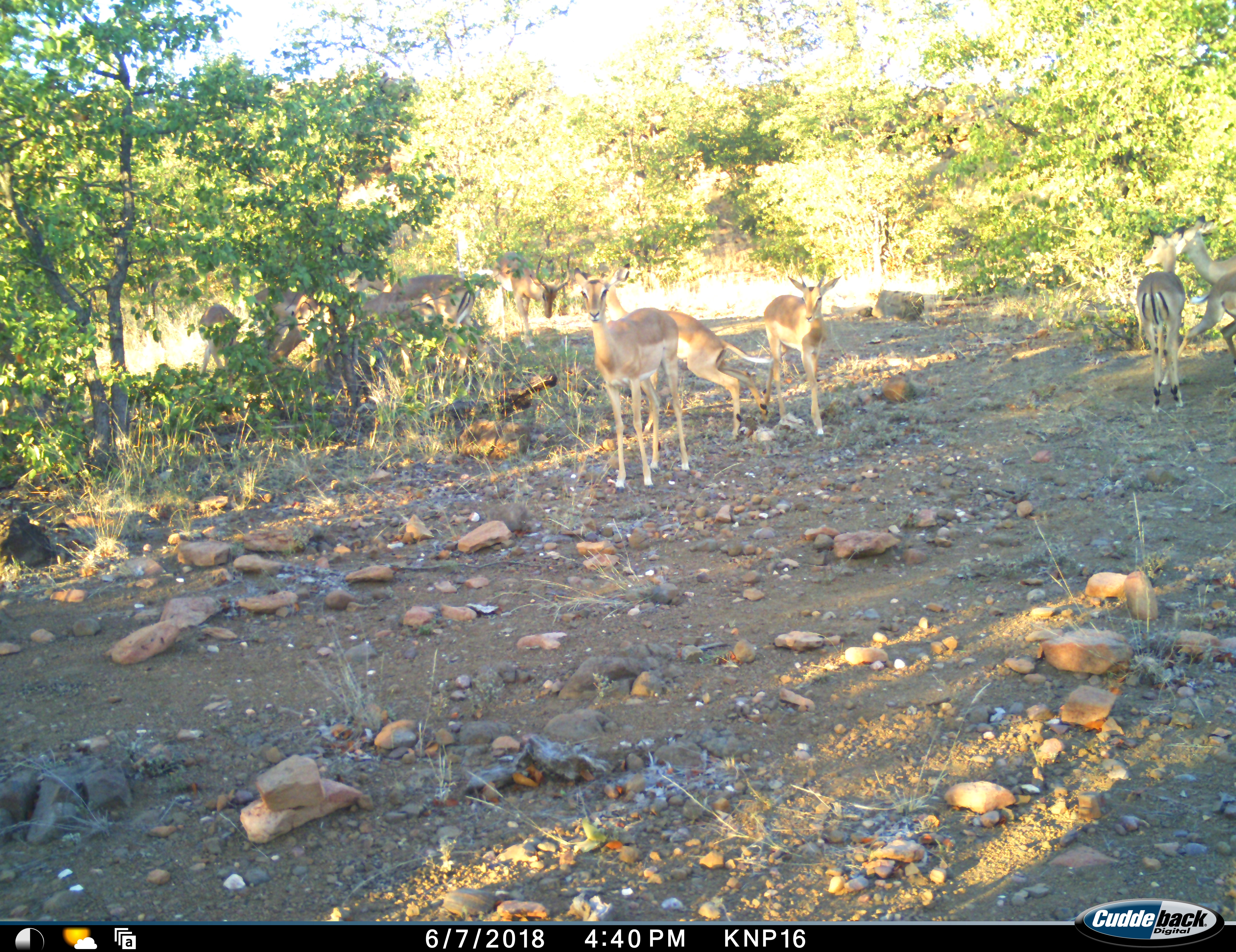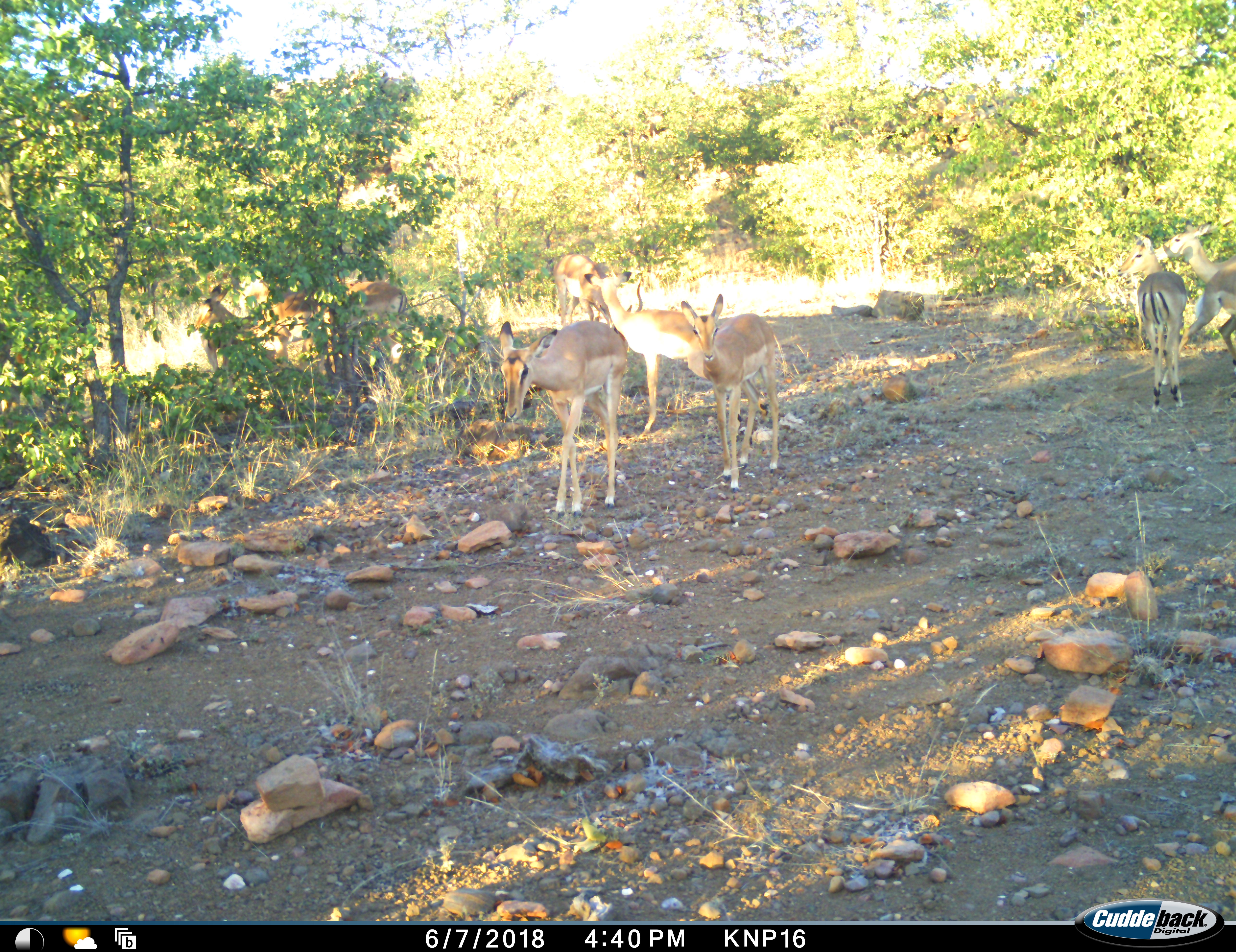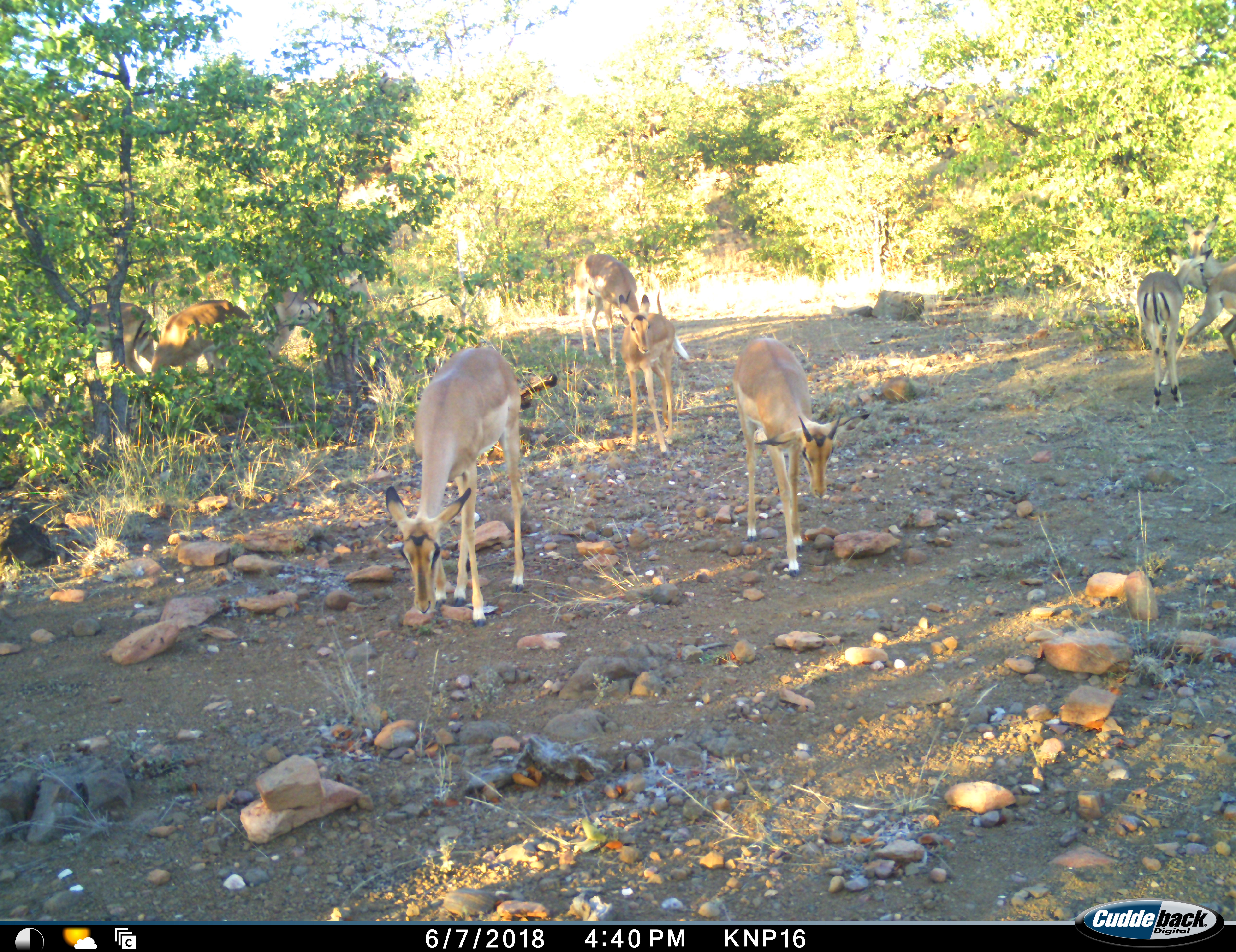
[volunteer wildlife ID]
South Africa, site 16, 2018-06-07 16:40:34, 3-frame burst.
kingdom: Animalia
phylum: Chordata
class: Mammalia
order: Artiodactyla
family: Bovidae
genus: Aepyceros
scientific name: Aepyceros melampus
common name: impala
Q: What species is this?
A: Impala (Aepyceros melampus).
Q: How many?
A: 11-50.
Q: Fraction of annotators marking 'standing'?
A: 70%.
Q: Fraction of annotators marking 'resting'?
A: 0%.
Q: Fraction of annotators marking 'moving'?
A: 80%.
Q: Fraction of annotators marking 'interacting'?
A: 10%.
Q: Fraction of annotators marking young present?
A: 30%.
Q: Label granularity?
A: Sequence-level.